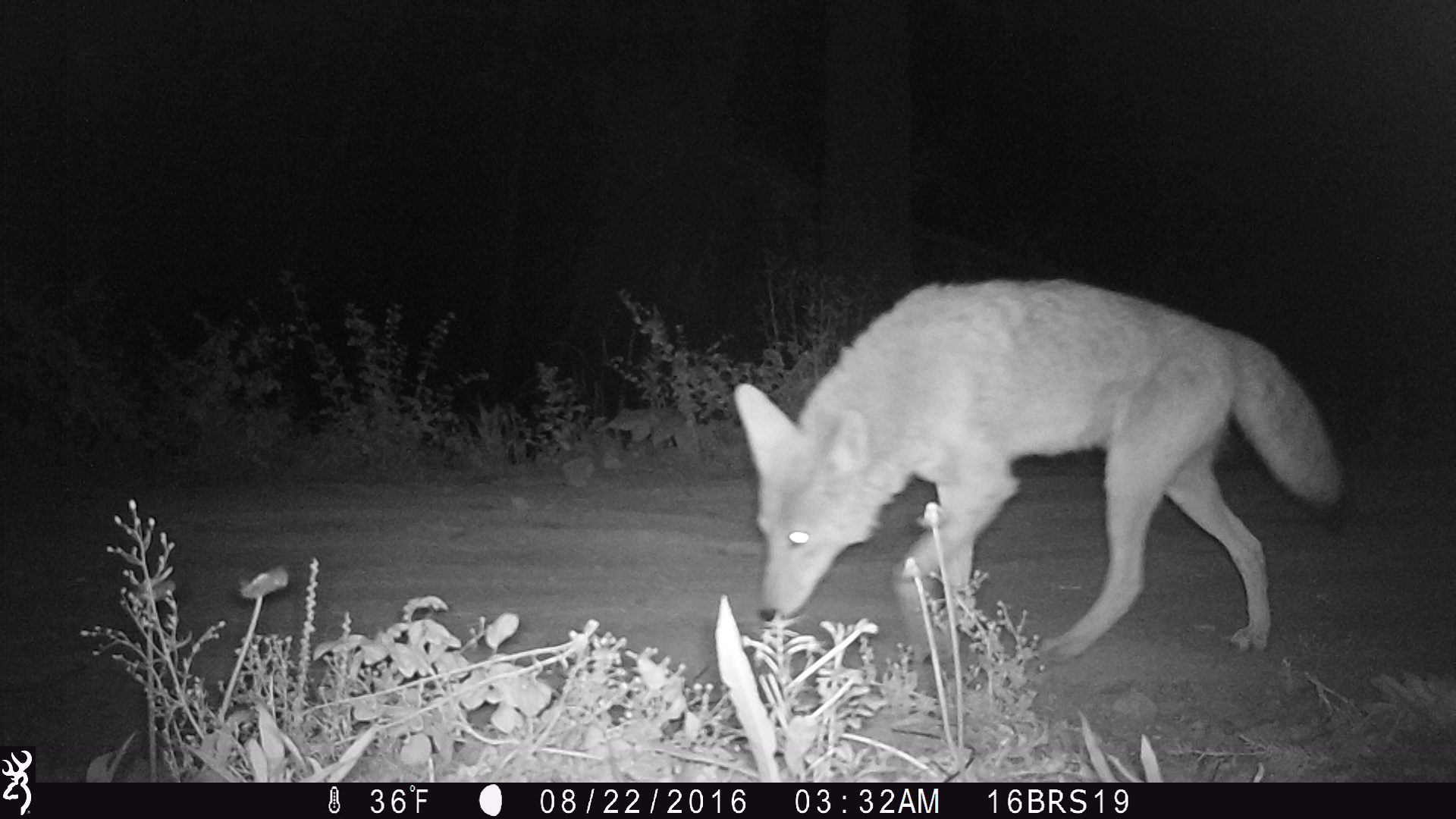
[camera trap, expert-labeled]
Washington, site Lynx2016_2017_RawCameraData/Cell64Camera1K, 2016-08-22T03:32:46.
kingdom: Animalia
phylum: Chordata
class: Mammalia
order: Carnivora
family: Canidae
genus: Canis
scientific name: Canis latrans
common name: coyote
Canis latrans (coyote). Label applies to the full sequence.